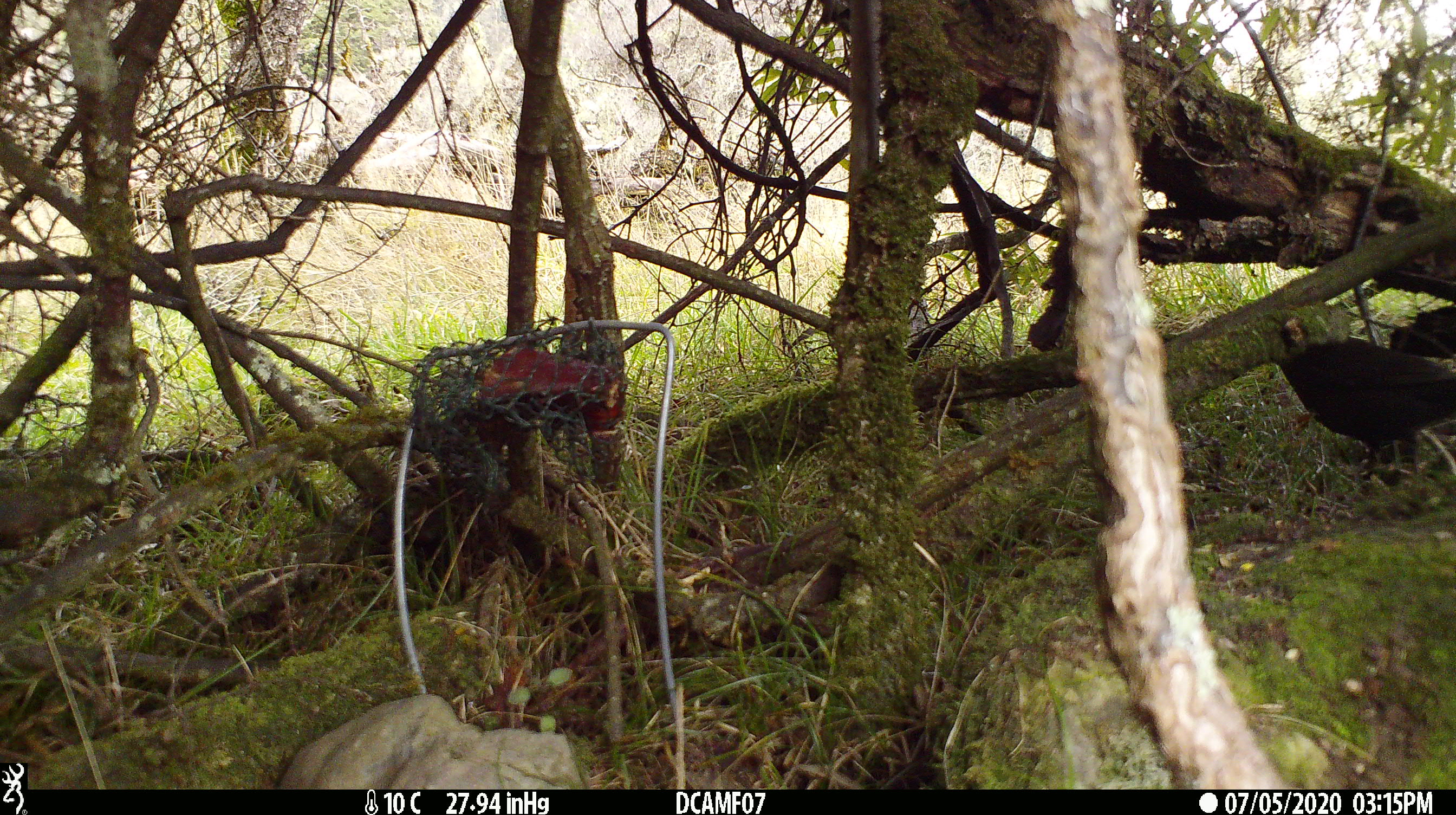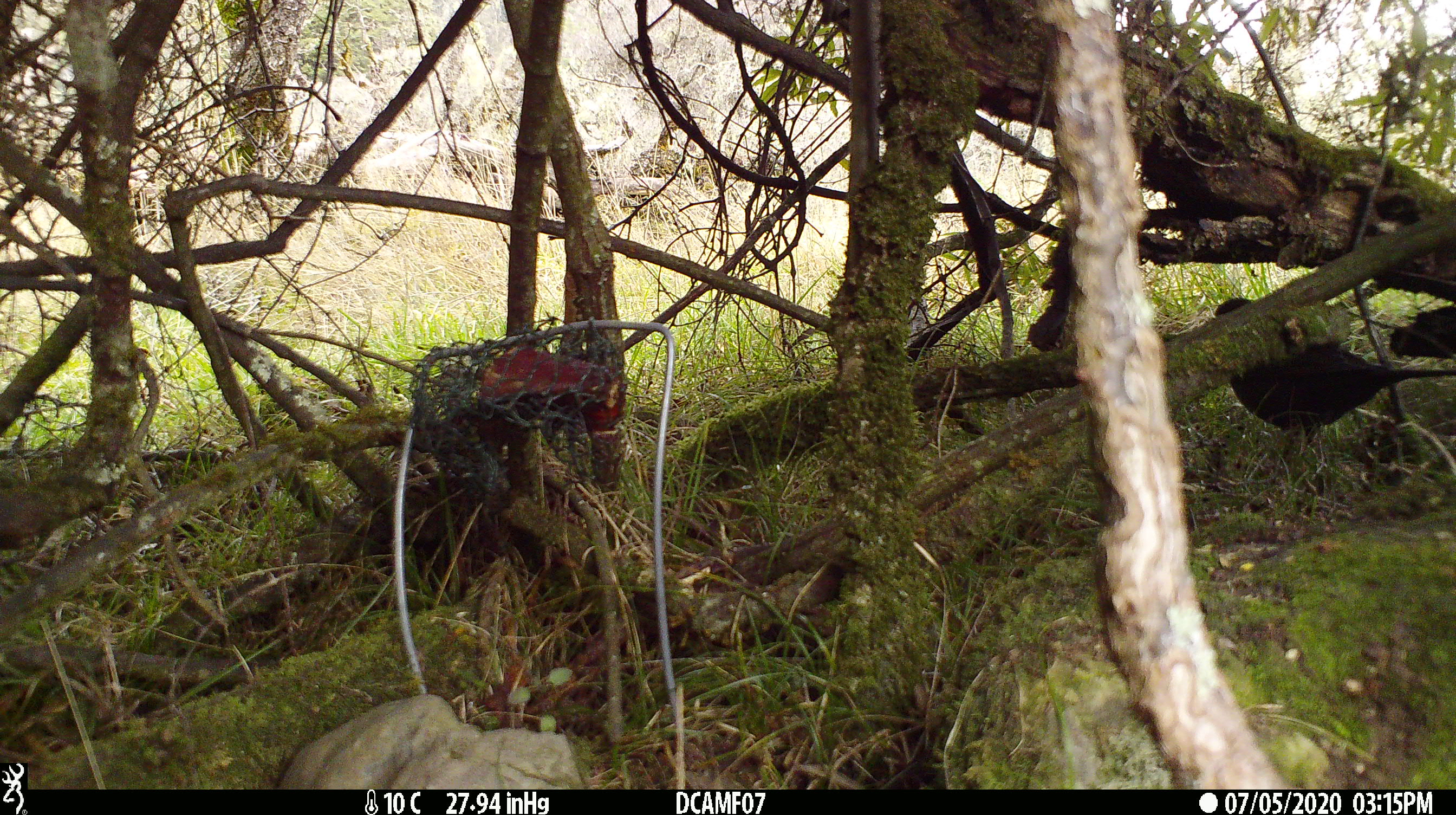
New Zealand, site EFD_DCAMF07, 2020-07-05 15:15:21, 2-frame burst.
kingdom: Animalia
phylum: Chordata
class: Aves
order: Passeriformes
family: Turdidae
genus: Turdus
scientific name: Turdus merula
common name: eurasian blackbird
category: blackbird